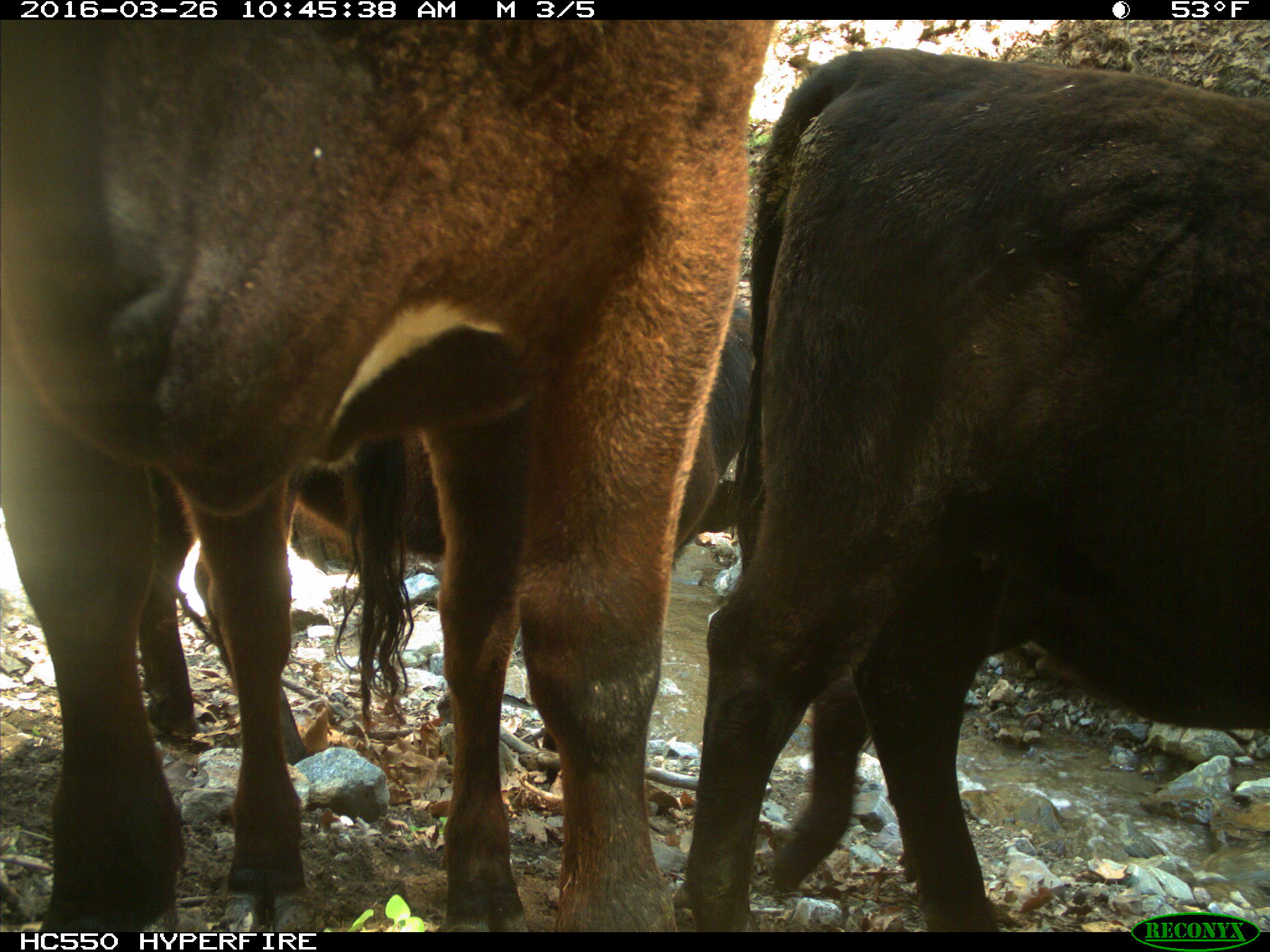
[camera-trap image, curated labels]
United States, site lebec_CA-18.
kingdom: Animalia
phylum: Chordata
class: Mammalia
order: Artiodactyla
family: Bovidae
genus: Bos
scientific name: Bos taurus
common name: domestic cow